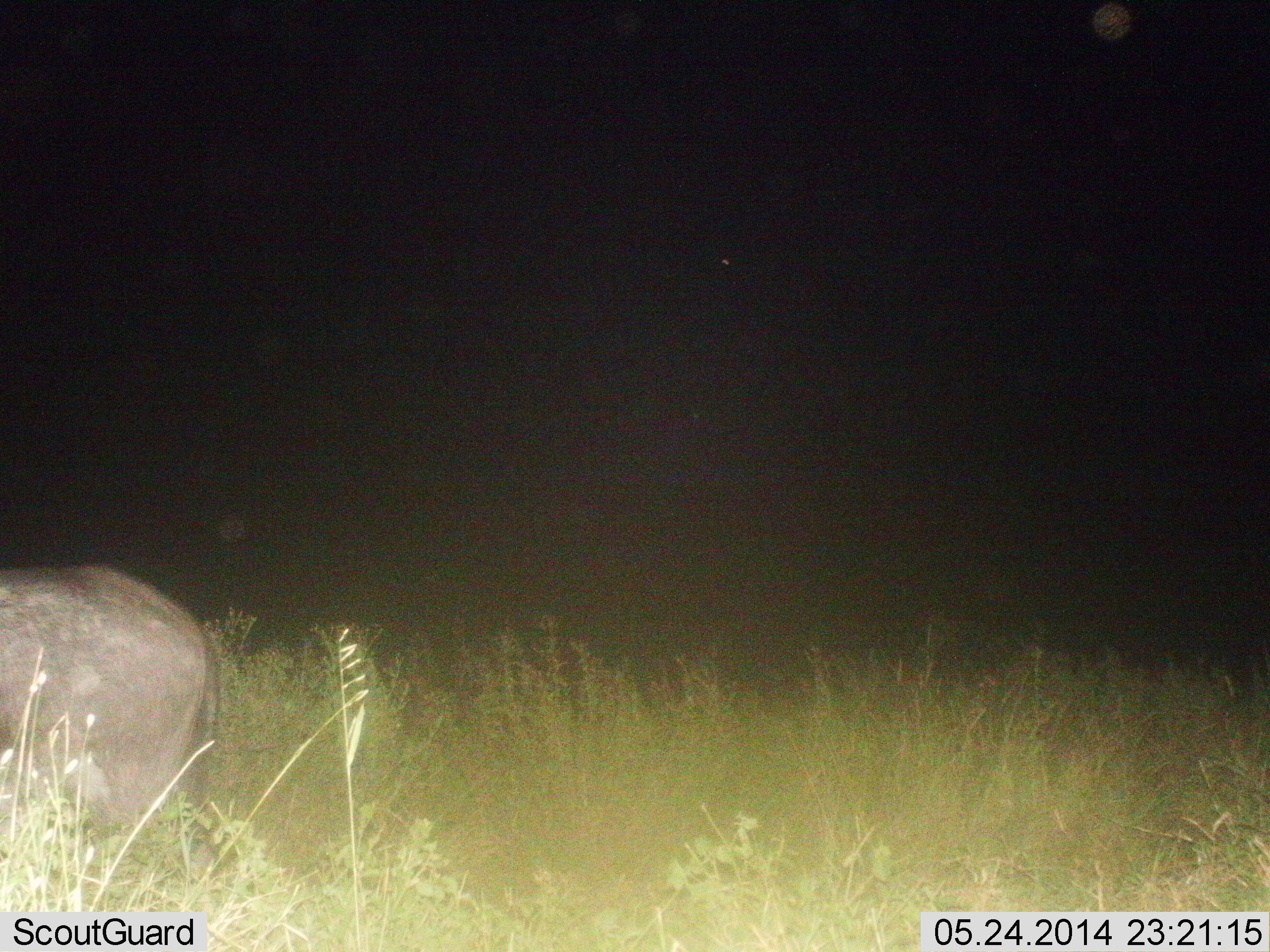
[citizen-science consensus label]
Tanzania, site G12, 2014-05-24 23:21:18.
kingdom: Animalia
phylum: Chordata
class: Mammalia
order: Artiodactyla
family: Bovidae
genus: Connochaetes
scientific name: Connochaetes taurinus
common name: blue wildebeest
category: wildebeest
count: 1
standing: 67%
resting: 0%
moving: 33%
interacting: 0%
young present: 0%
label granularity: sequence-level